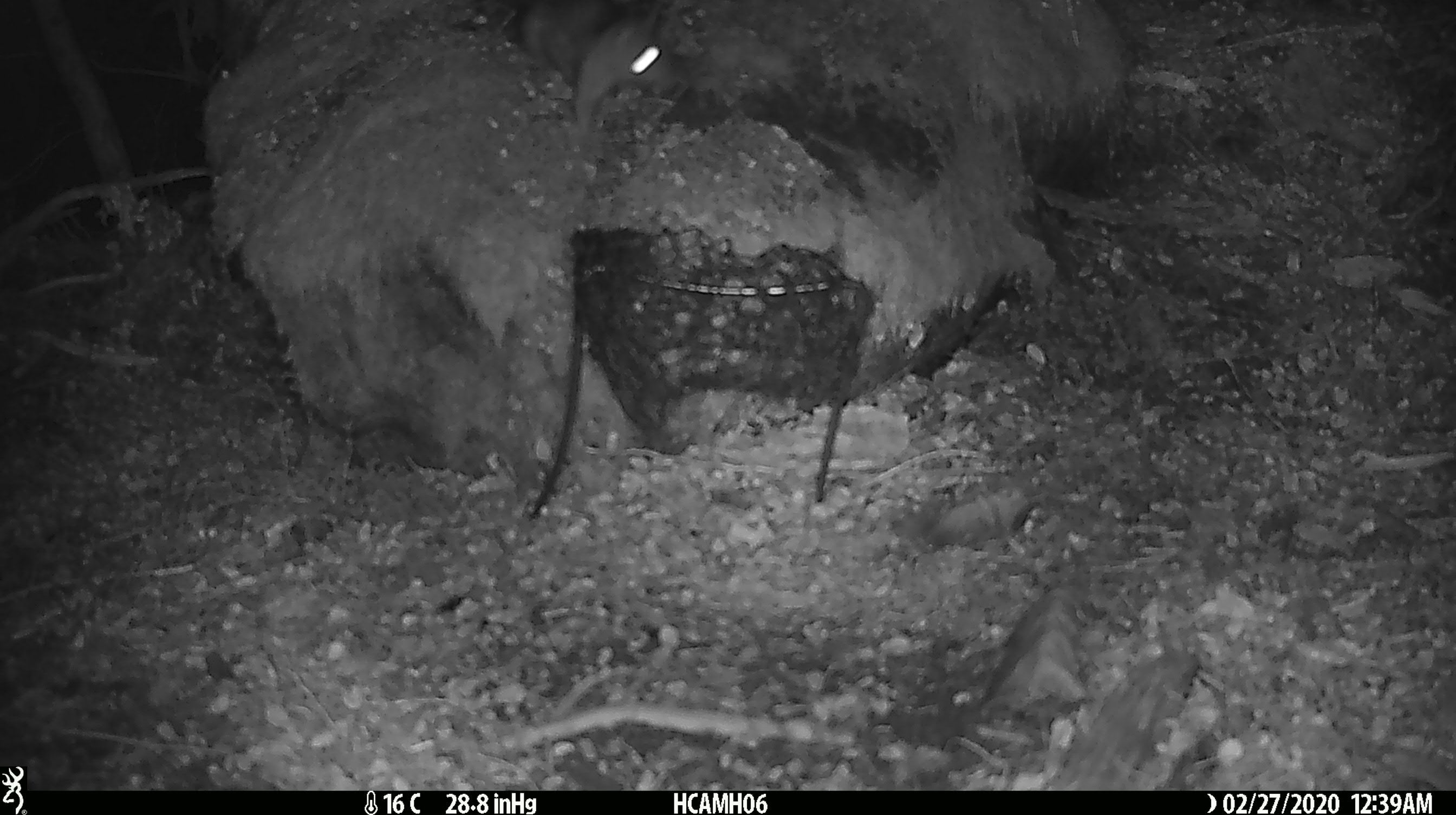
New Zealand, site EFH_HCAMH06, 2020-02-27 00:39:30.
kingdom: Animalia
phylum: Chordata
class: Mammalia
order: Rodentia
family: Muridae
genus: Rattus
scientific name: Rattus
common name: rat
Rat (Rattus).